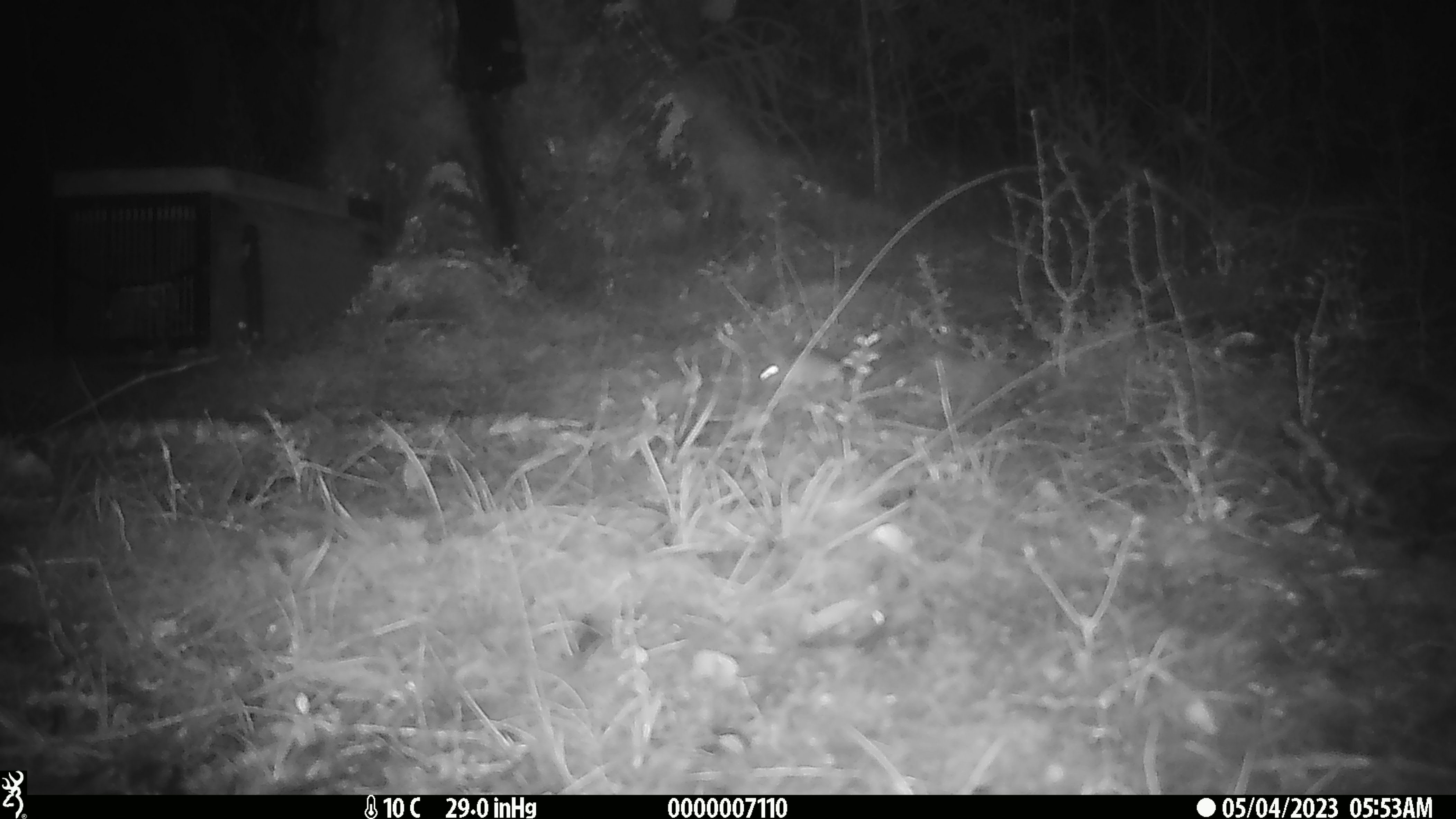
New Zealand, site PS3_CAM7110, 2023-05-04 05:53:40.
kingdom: Animalia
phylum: Chordata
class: Mammalia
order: Rodentia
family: Muridae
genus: Mus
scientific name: Mus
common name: mouse